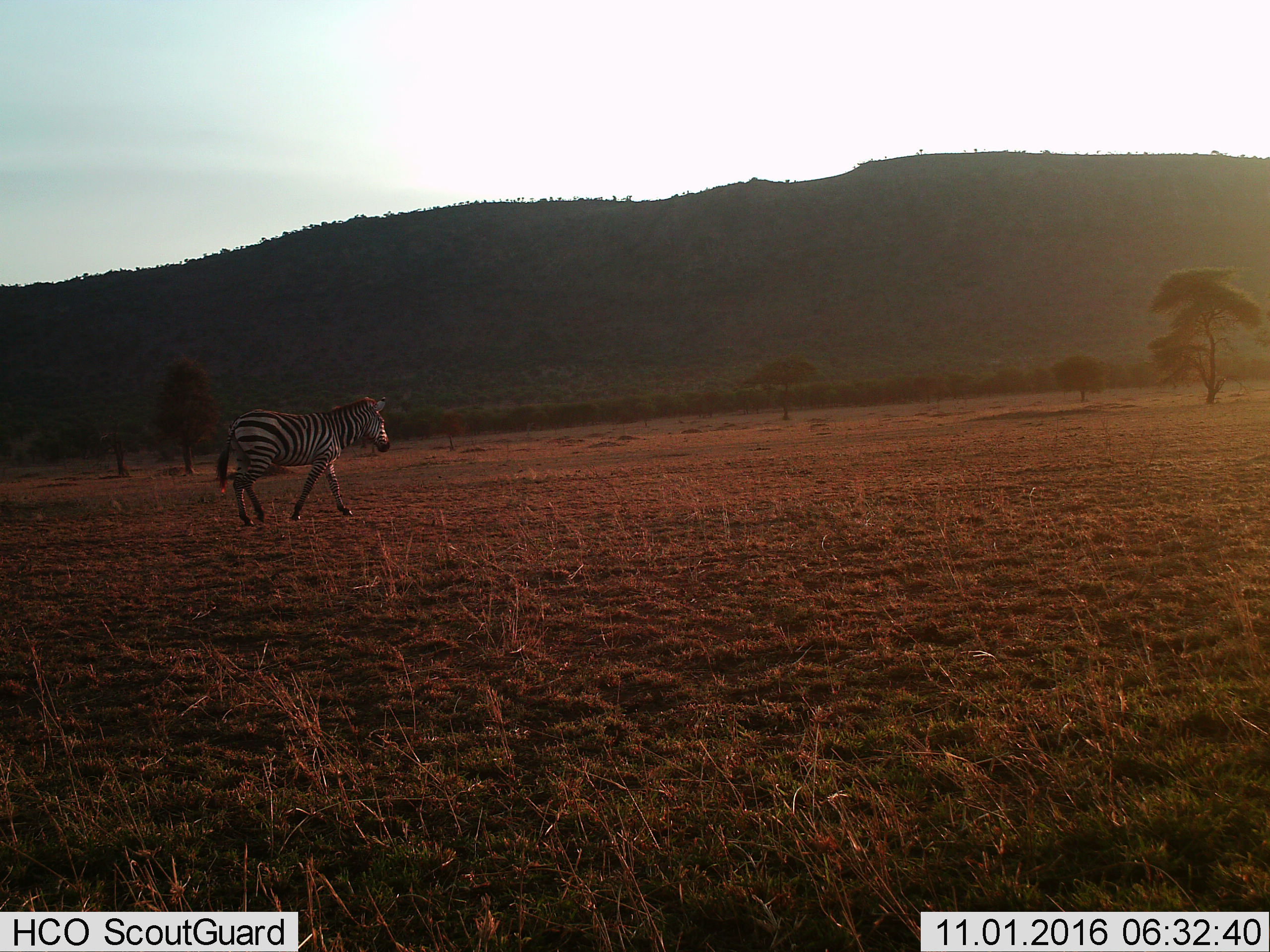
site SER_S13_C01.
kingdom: Animalia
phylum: Chordata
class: Mammalia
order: Perissodactyla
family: Equidae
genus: Equus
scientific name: Equus quagga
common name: plains zebra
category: zebraplains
Zebraplains (plains zebra) (Equus quagga), count 1. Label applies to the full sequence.